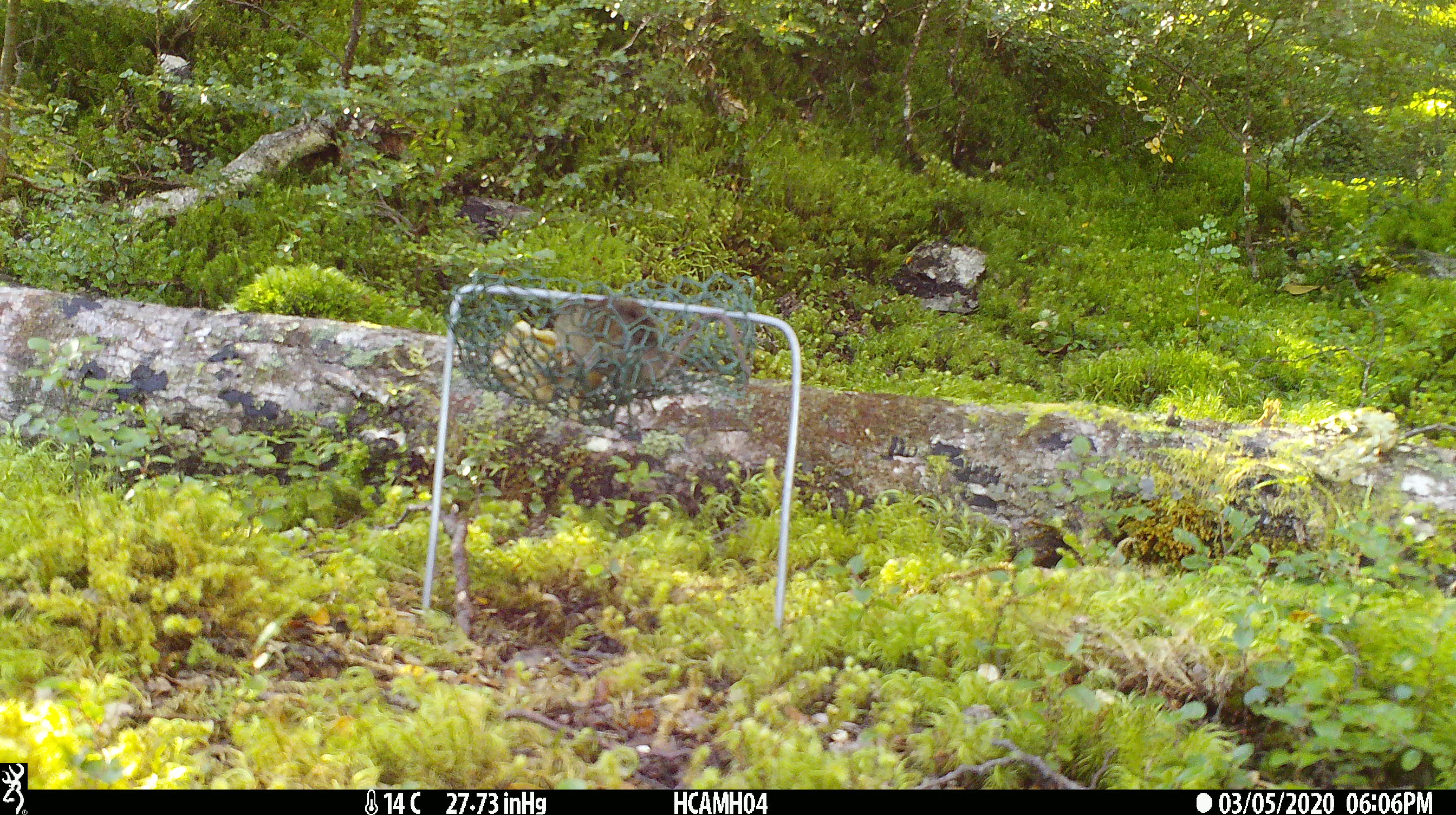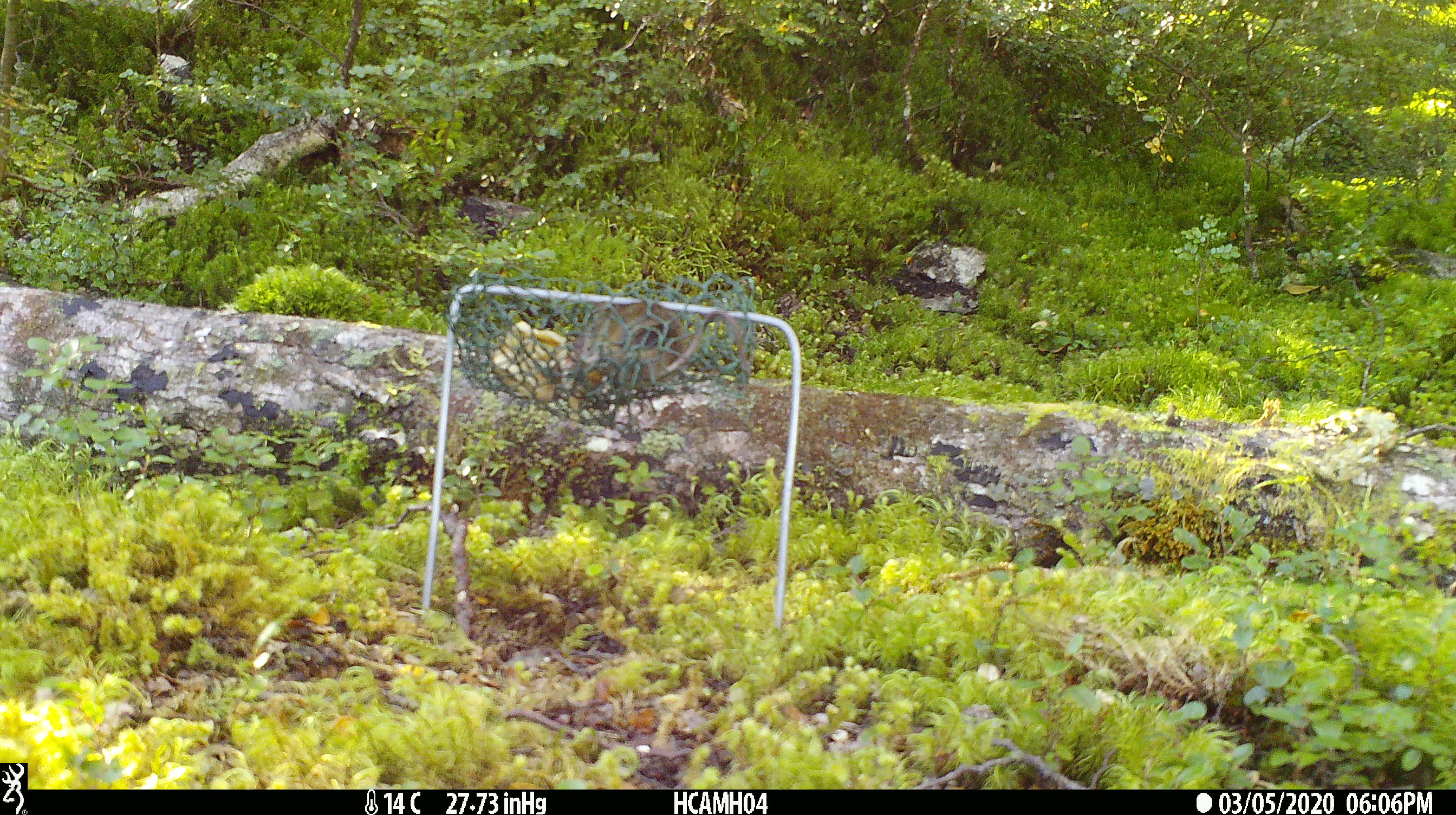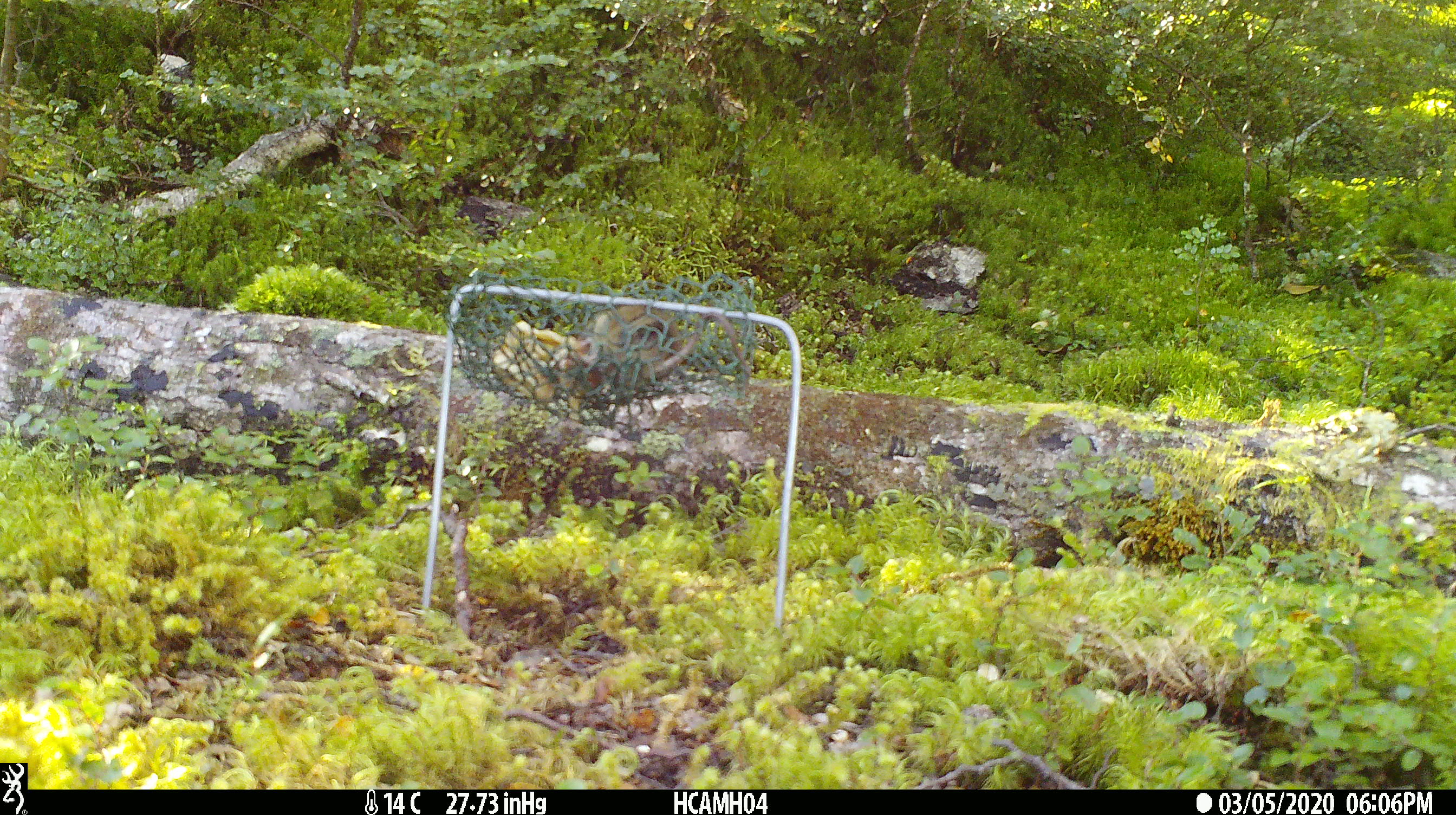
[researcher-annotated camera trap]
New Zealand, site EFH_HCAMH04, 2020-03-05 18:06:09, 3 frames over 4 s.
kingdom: Animalia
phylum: Chordata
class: Mammalia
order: Rodentia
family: Muridae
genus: Mus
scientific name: Mus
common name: mouse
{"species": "mouse (Mus)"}